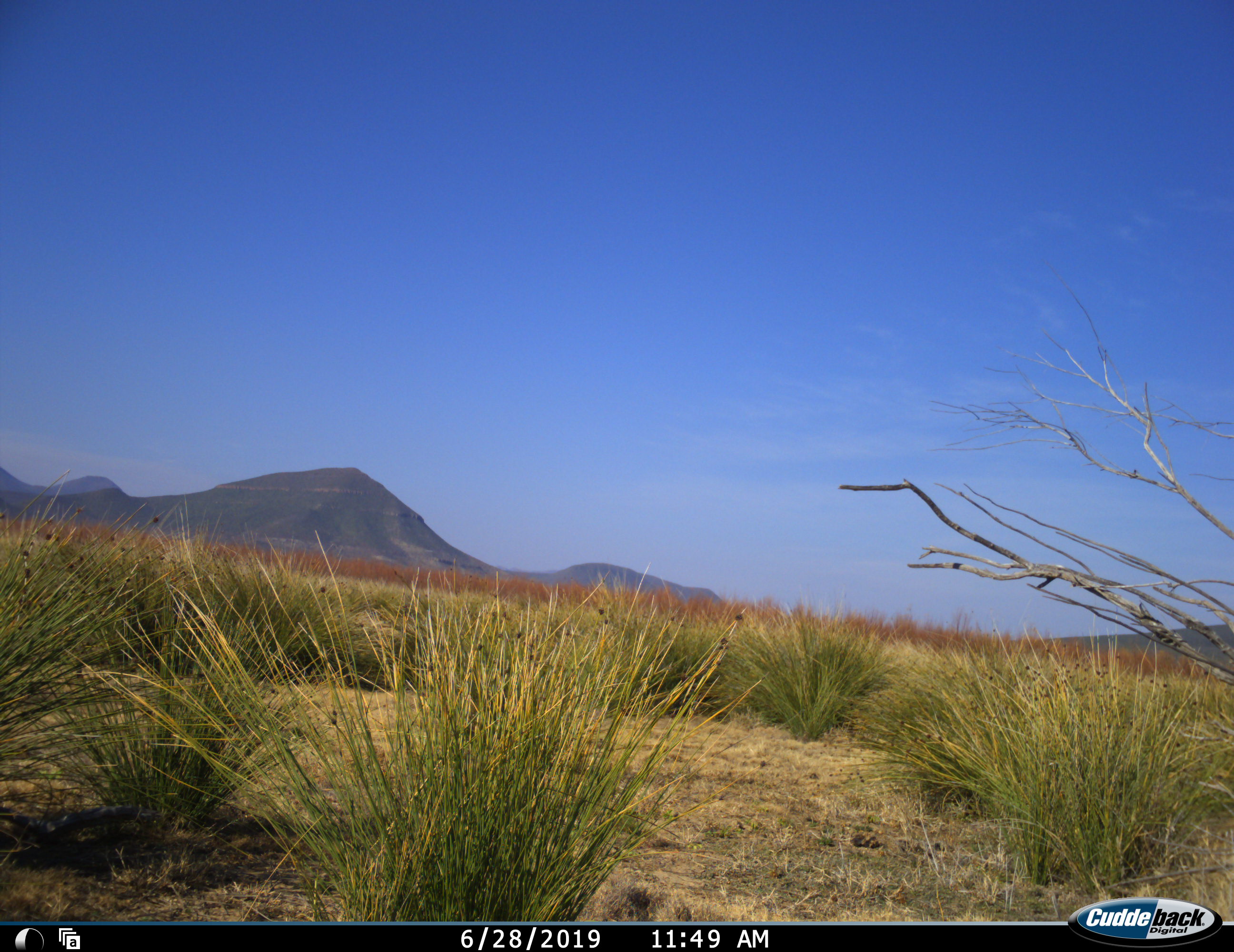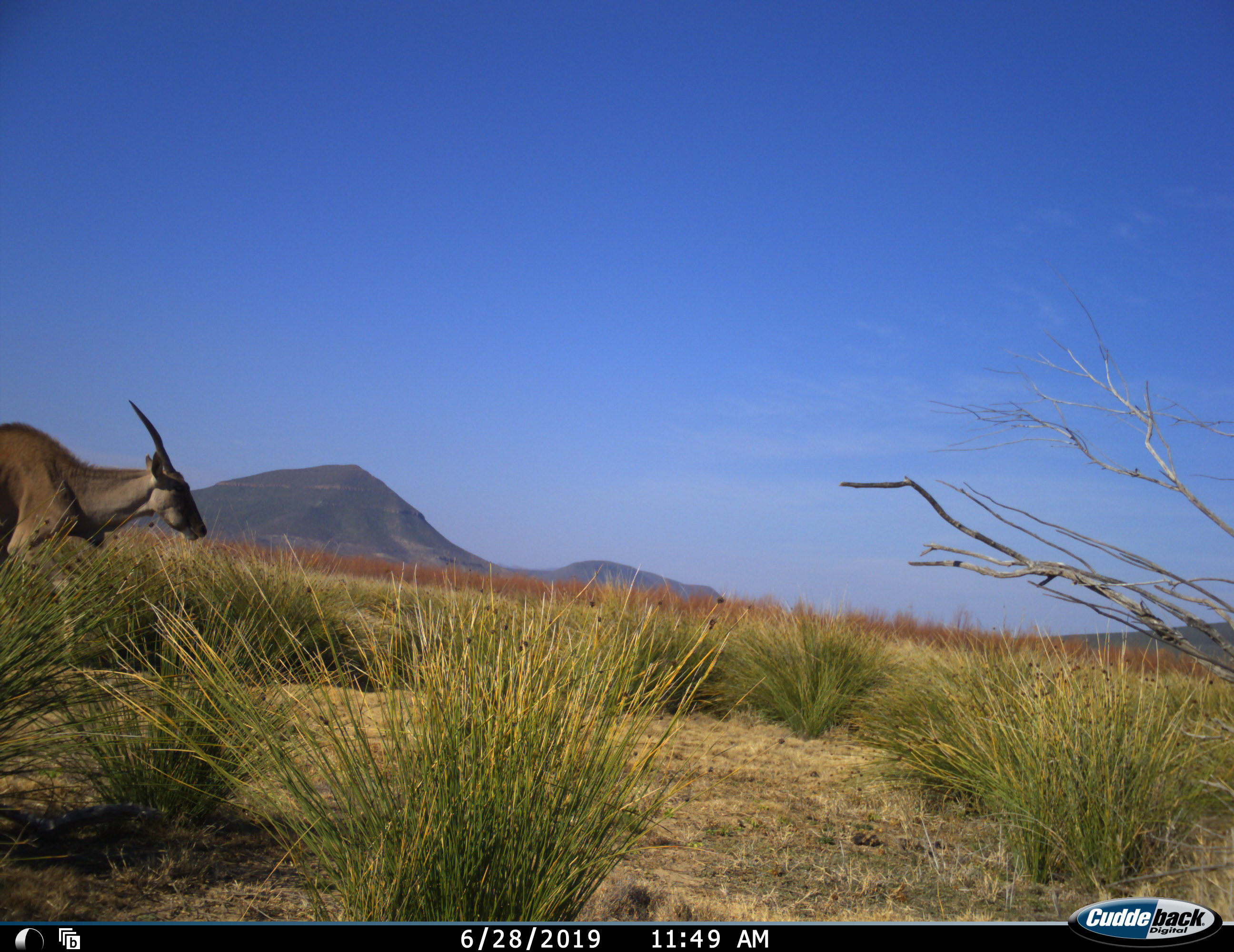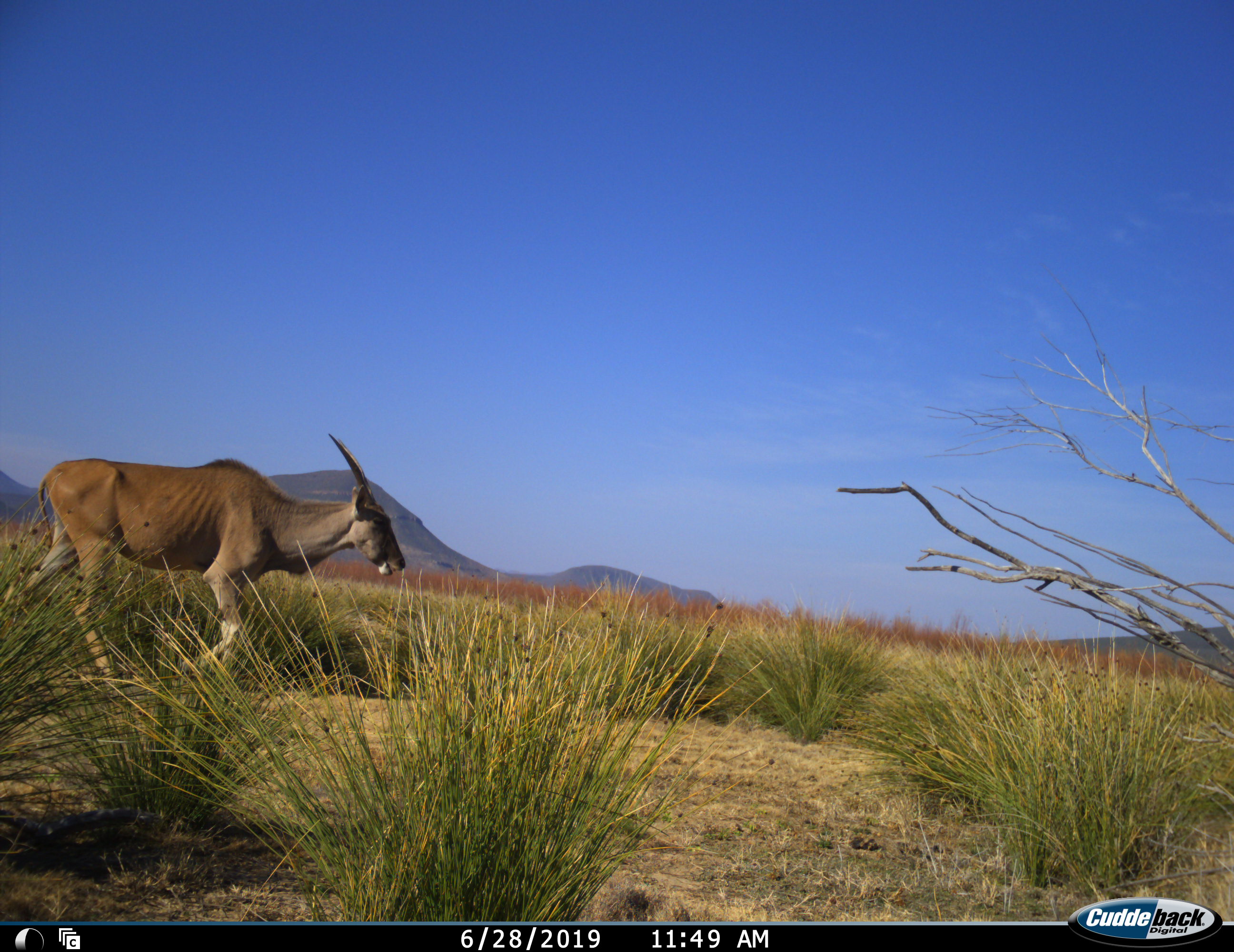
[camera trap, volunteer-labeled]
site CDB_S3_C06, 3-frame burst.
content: unidentified animal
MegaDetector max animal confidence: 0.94